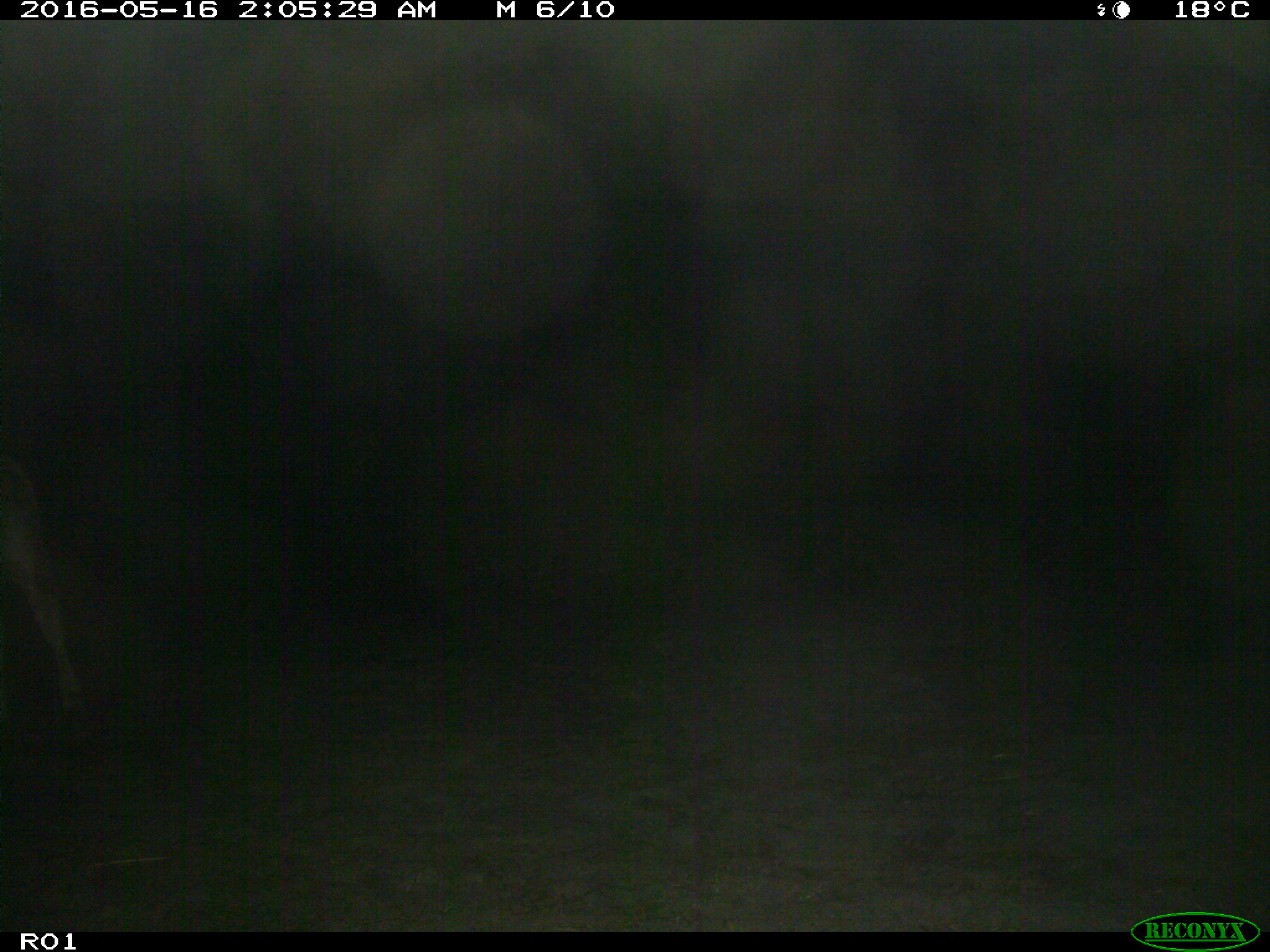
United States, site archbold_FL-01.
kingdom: Animalia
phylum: Chordata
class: Mammalia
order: Artiodactyla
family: Bovidae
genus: Bos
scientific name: Bos taurus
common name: domestic cow